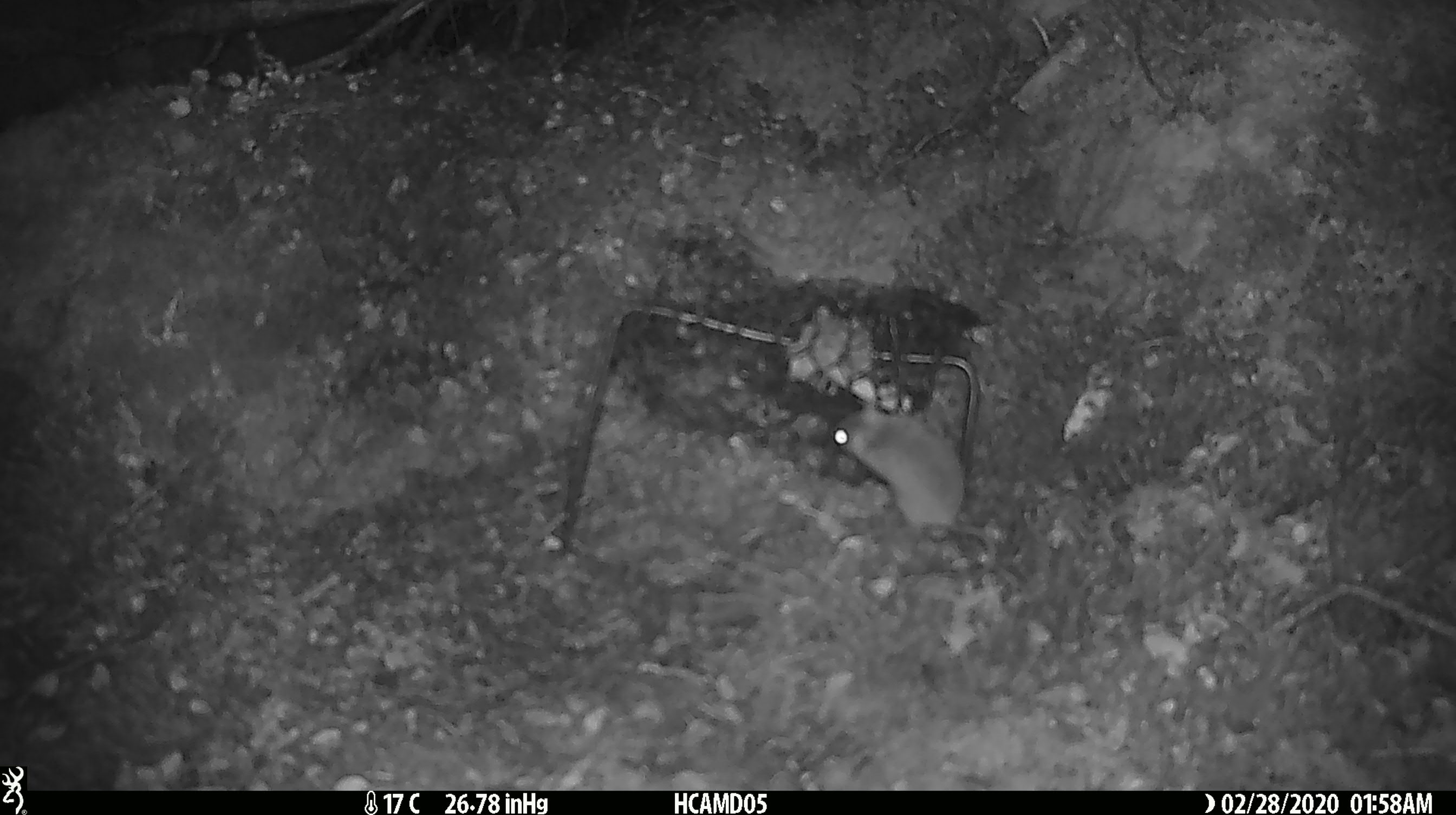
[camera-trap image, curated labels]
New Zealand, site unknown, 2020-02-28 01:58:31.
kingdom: Animalia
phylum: Chordata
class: Mammalia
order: Rodentia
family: Muridae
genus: Mus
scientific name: Mus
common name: mouse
Mouse (Mus).